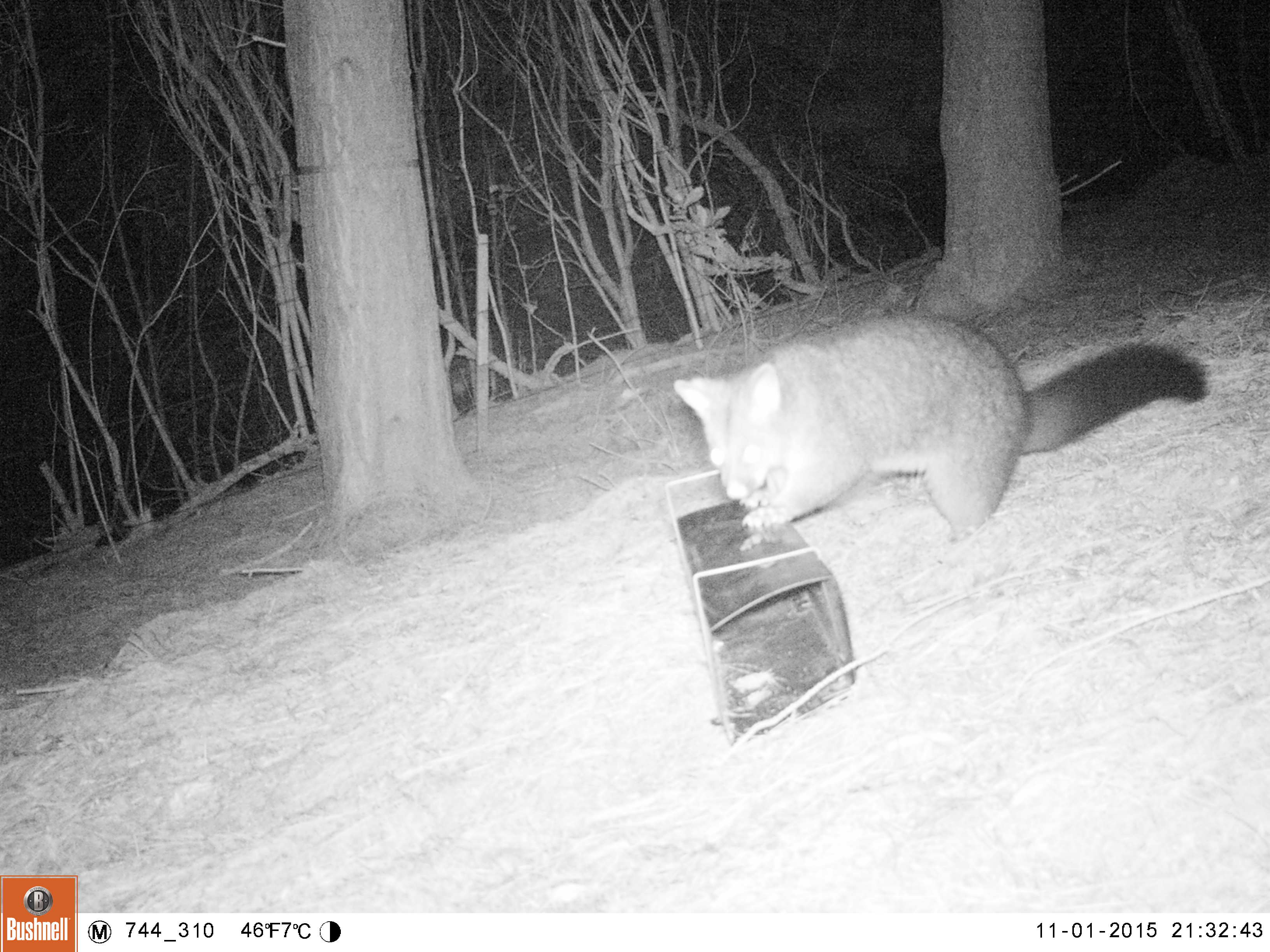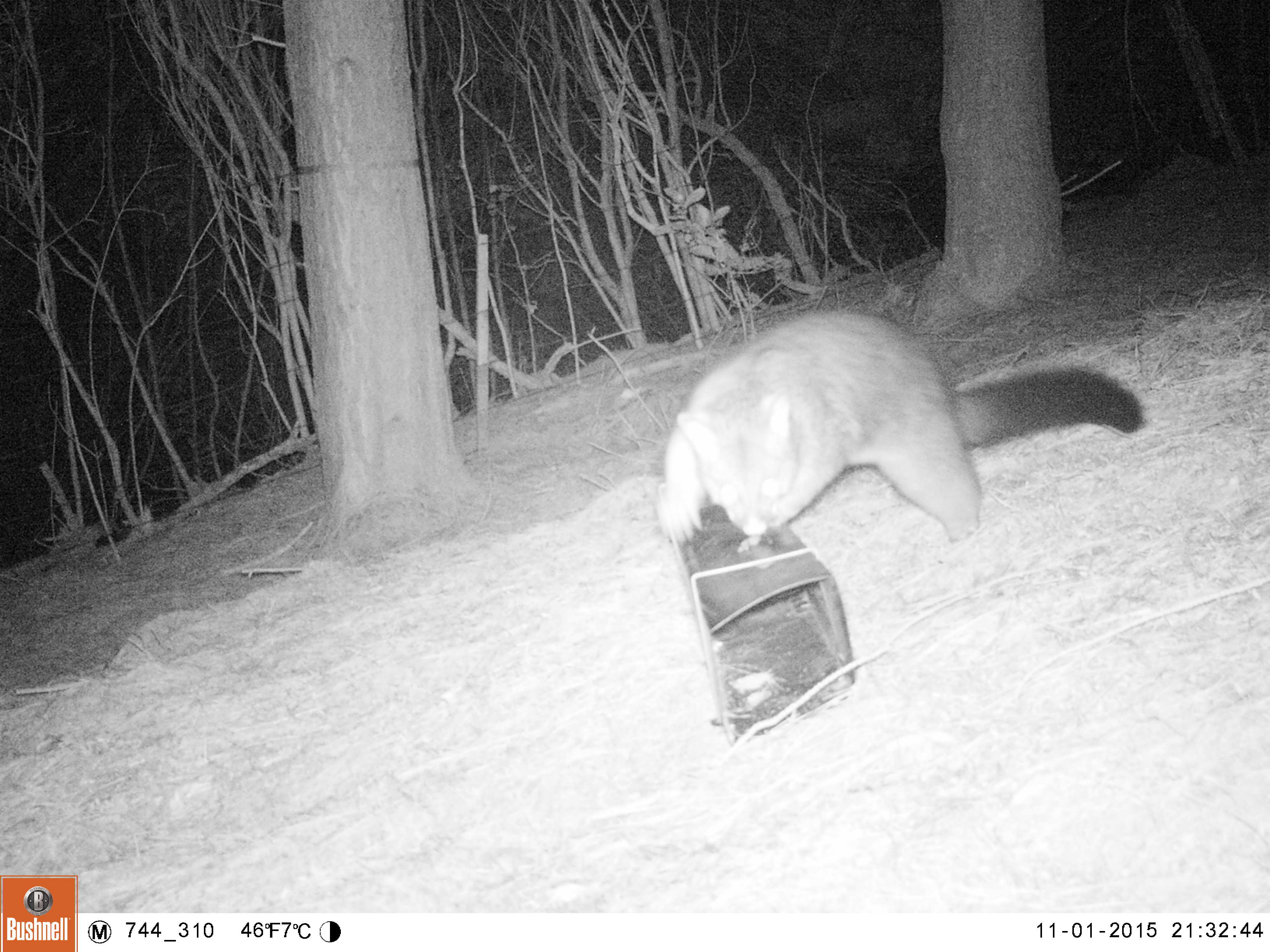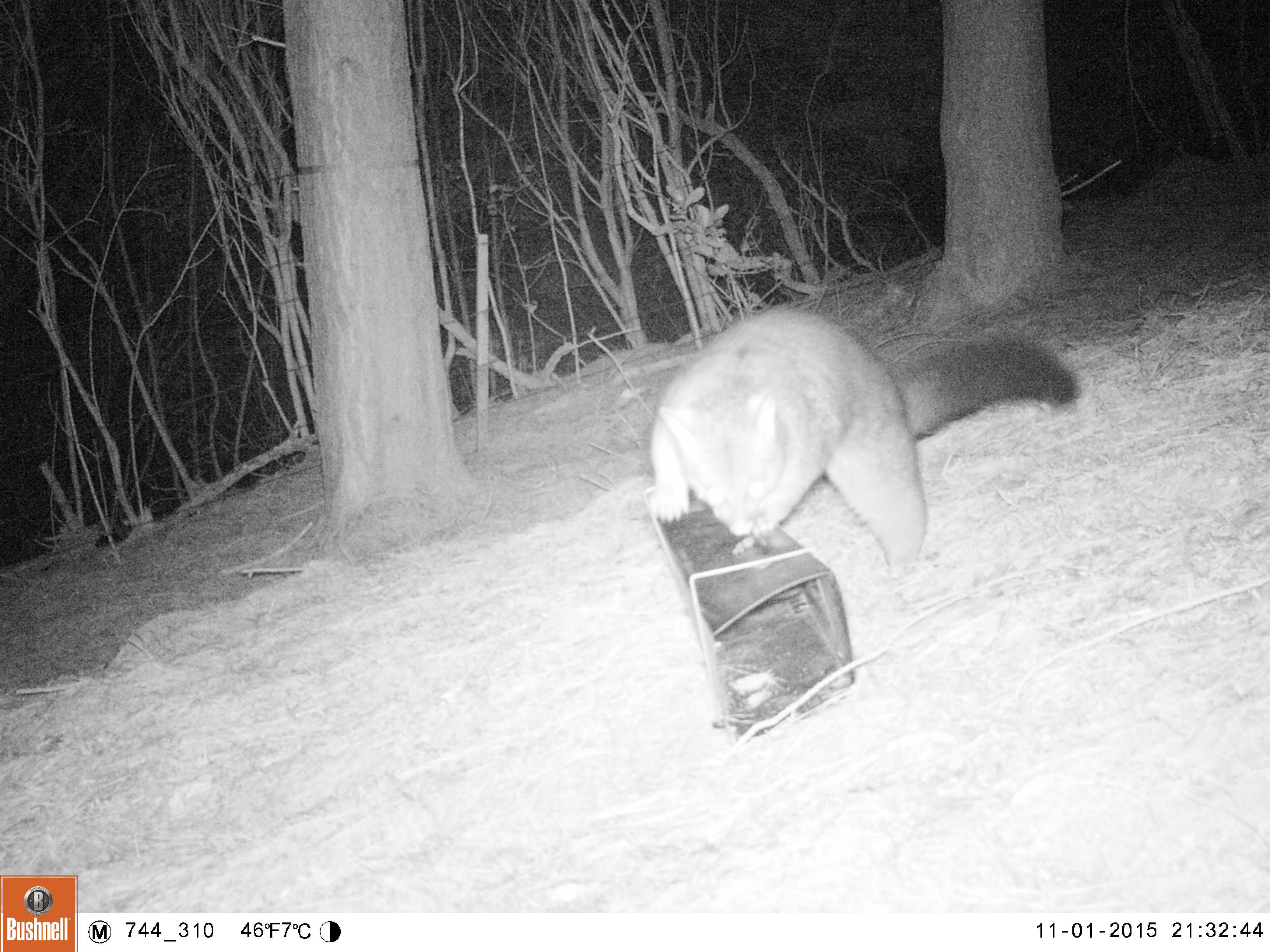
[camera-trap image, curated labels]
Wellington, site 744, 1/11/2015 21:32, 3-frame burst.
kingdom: Animalia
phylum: Chordata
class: Mammalia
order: Didelphimorphia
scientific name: Didelphimorphia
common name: possum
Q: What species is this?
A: Possum (Didelphimorphia).